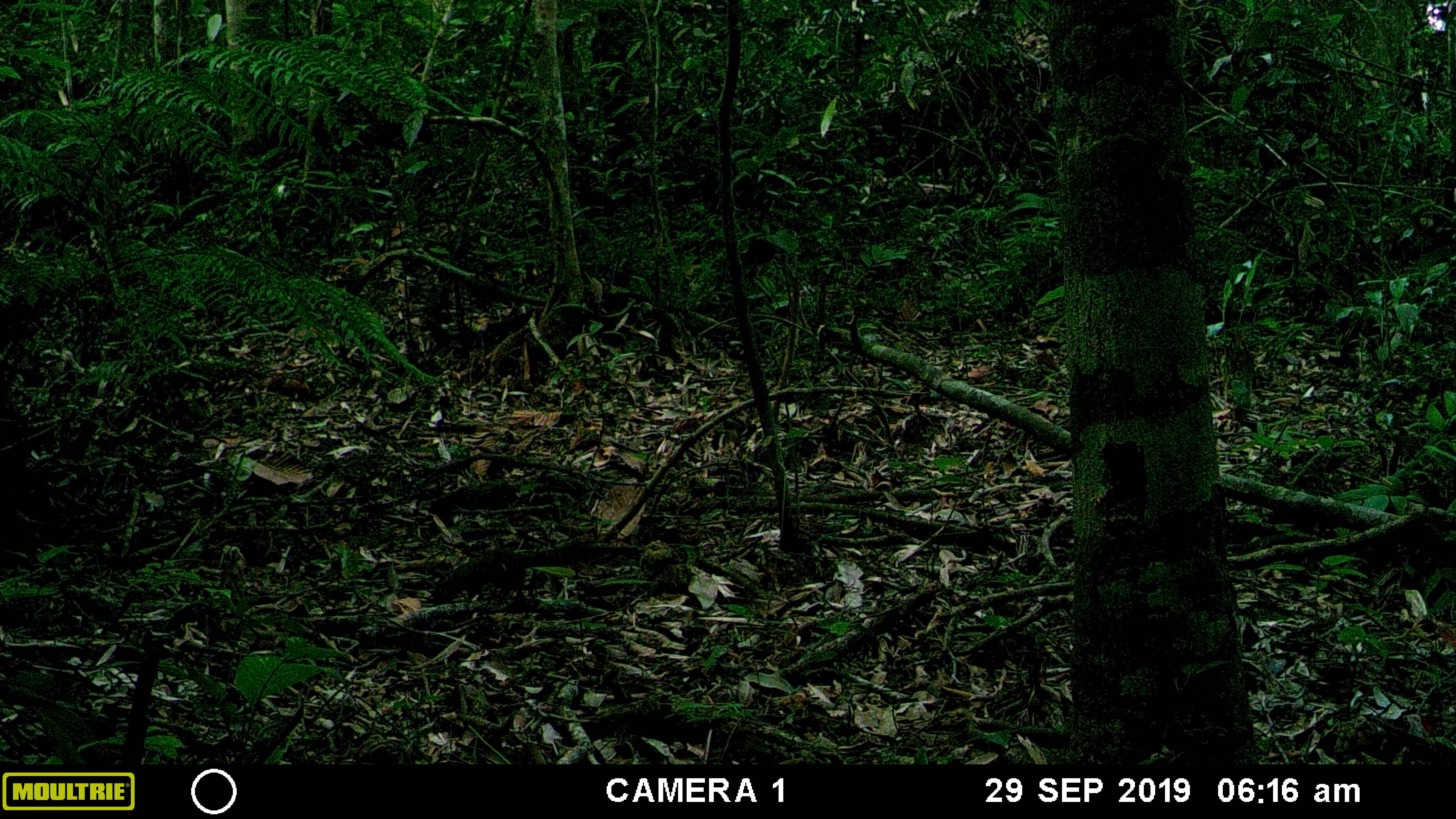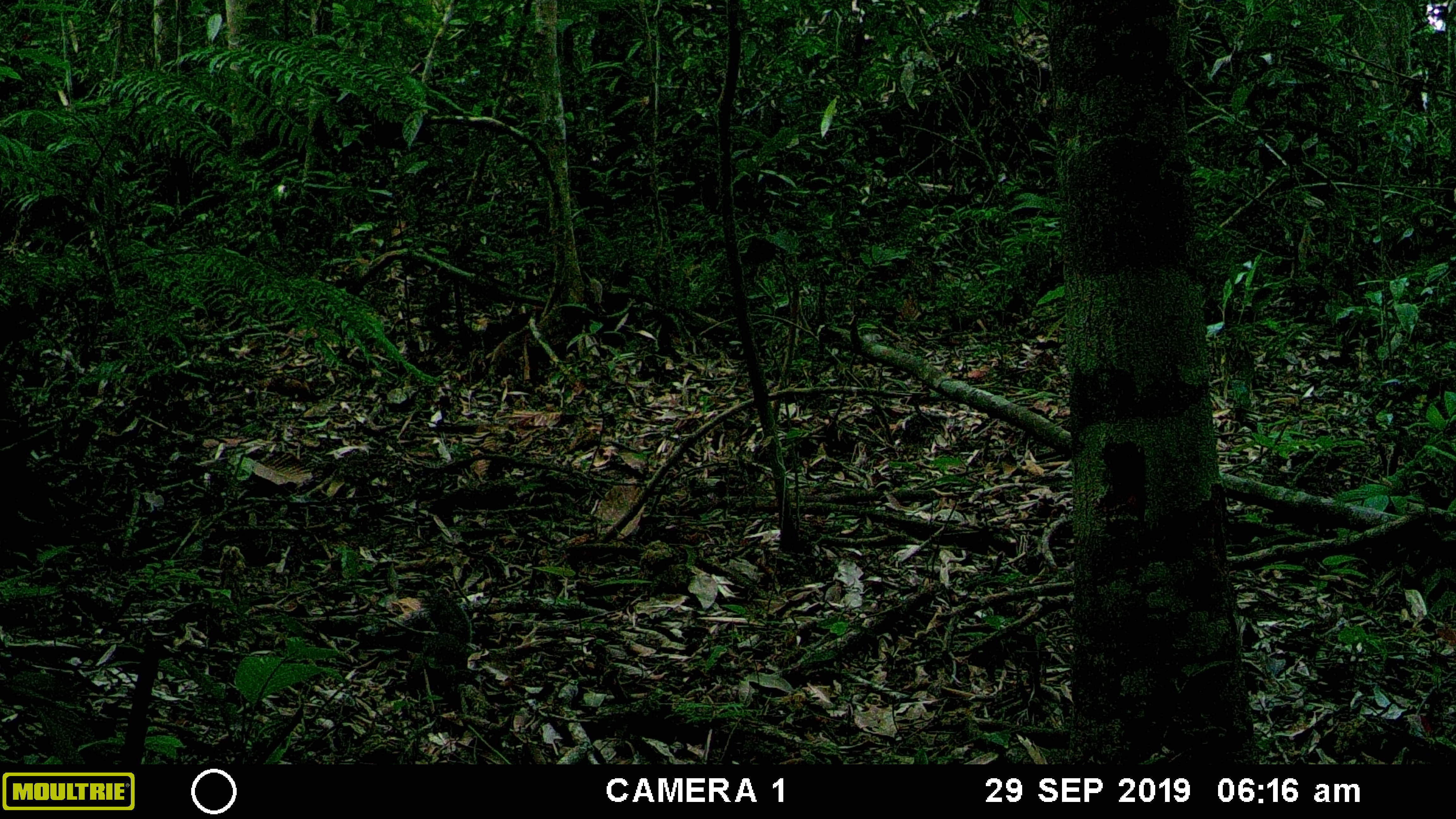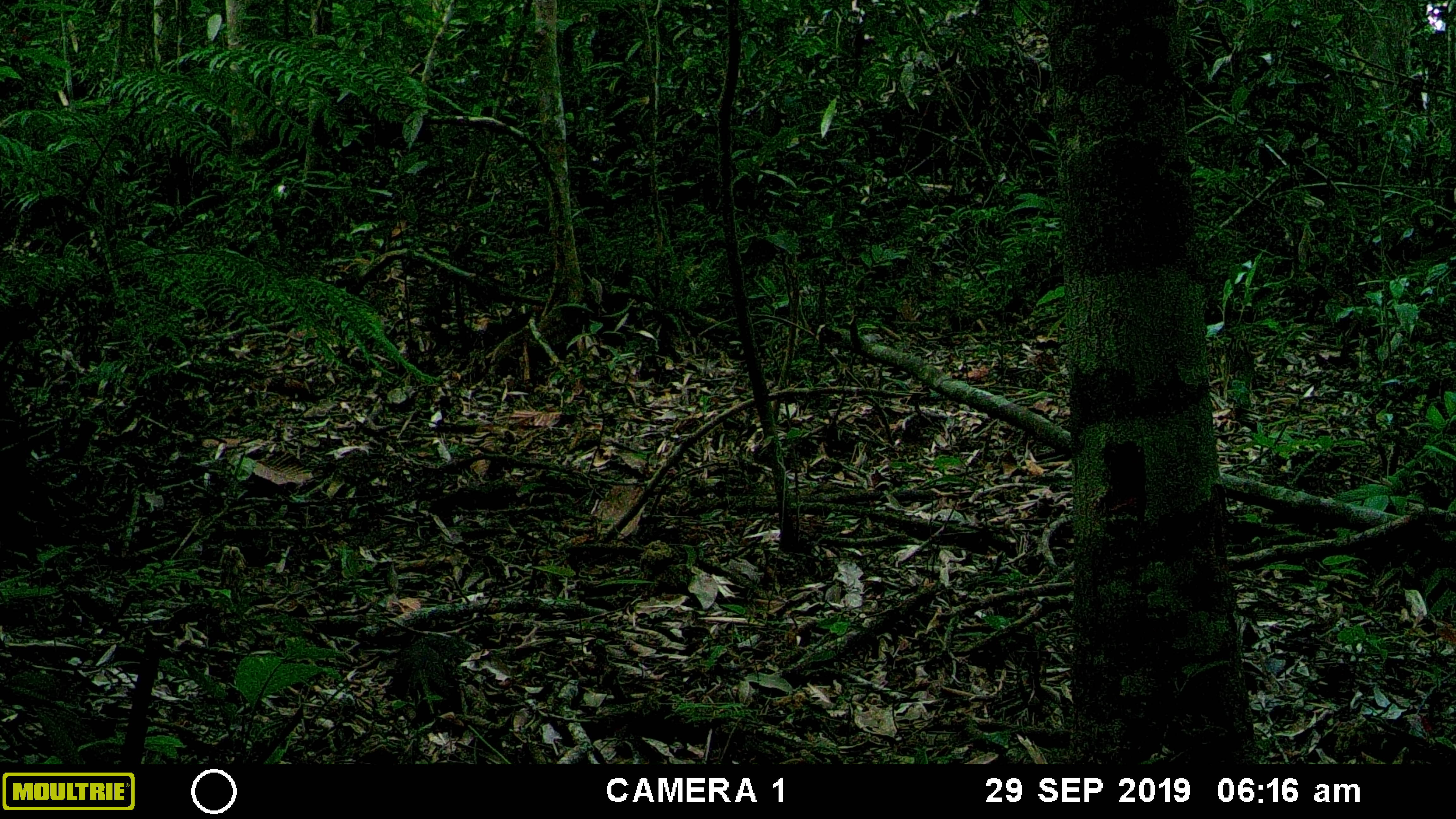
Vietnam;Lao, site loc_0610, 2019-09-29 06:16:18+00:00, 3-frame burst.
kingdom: Animalia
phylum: Chordata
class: Mammalia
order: Rodentia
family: Sciuridae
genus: Dremomys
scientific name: Dremomys rufigenis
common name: red-cheeked squirrel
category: red cheeked squirrel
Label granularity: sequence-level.